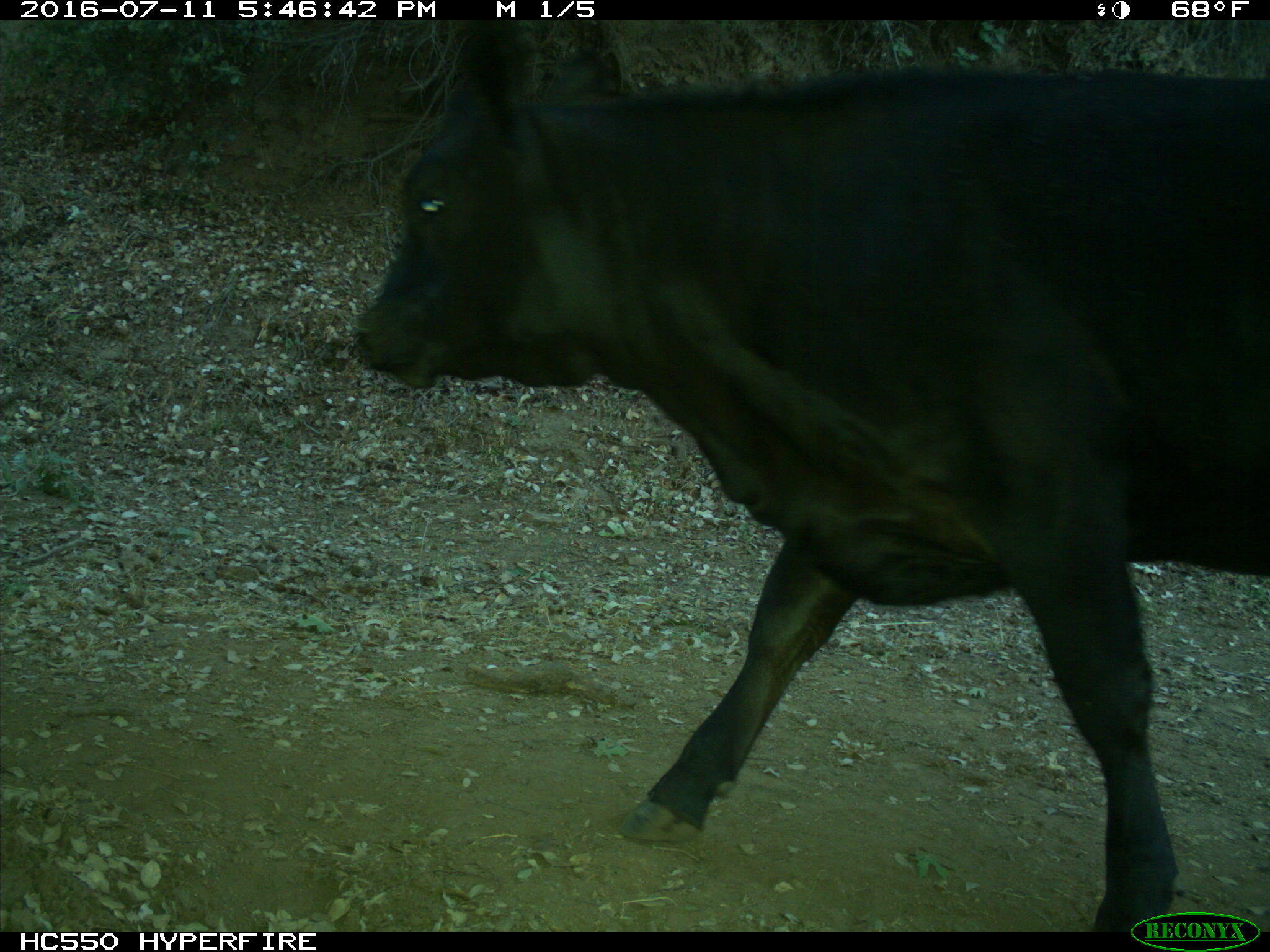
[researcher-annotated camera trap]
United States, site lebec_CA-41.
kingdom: Animalia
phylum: Chordata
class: Mammalia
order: Artiodactyla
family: Bovidae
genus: Bos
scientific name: Bos taurus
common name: domestic cow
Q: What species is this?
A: Bos taurus (domestic cow).